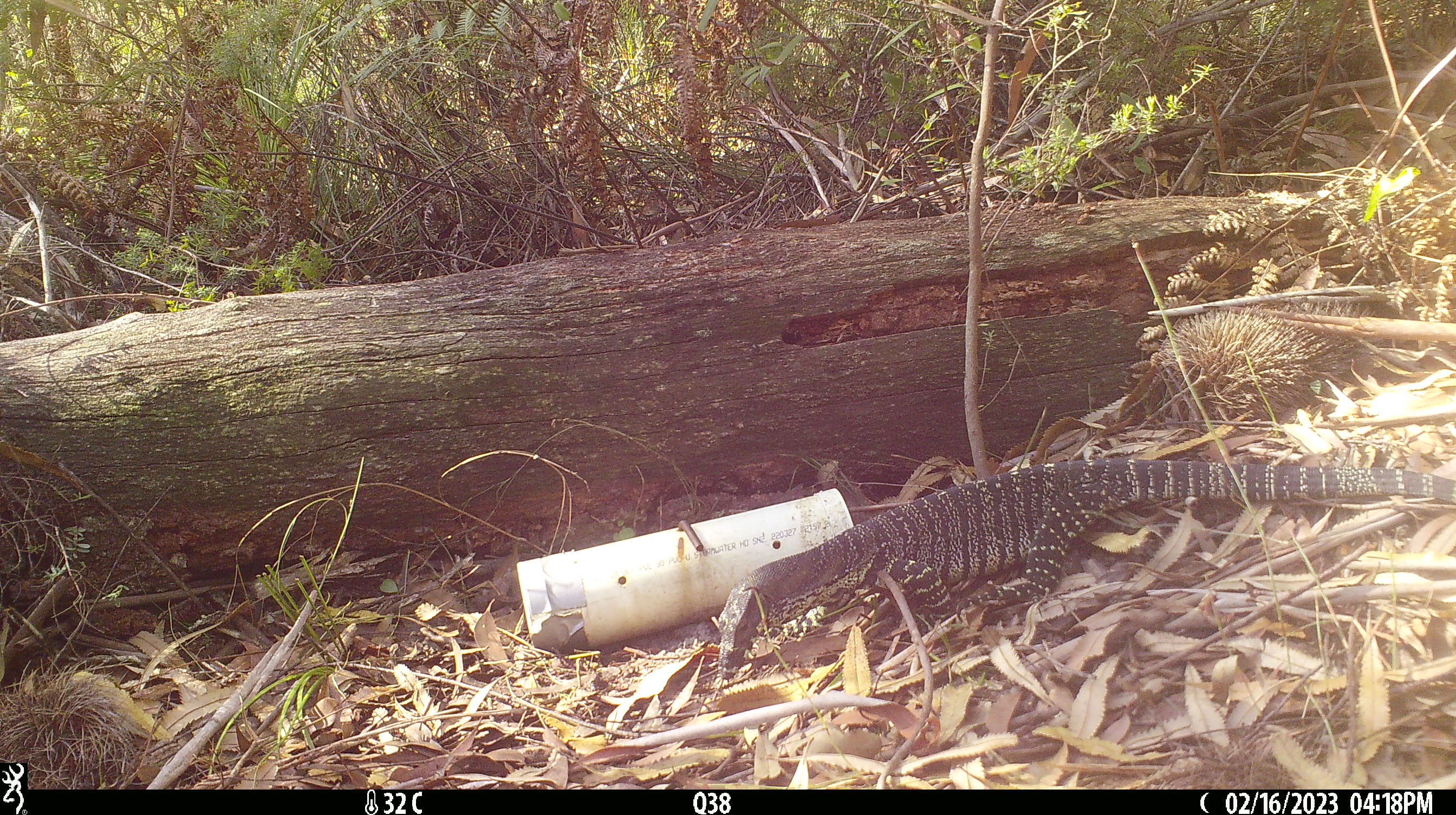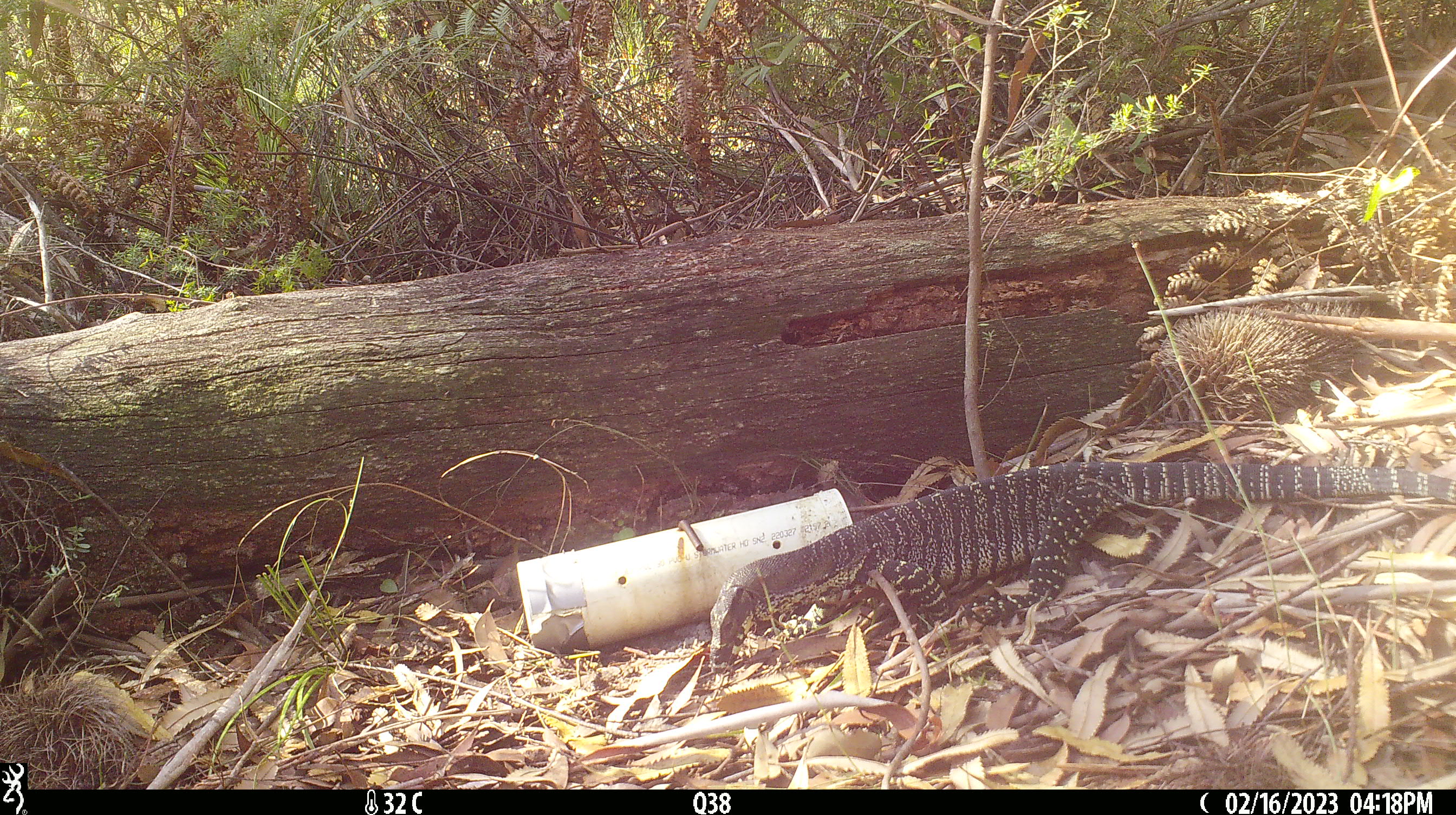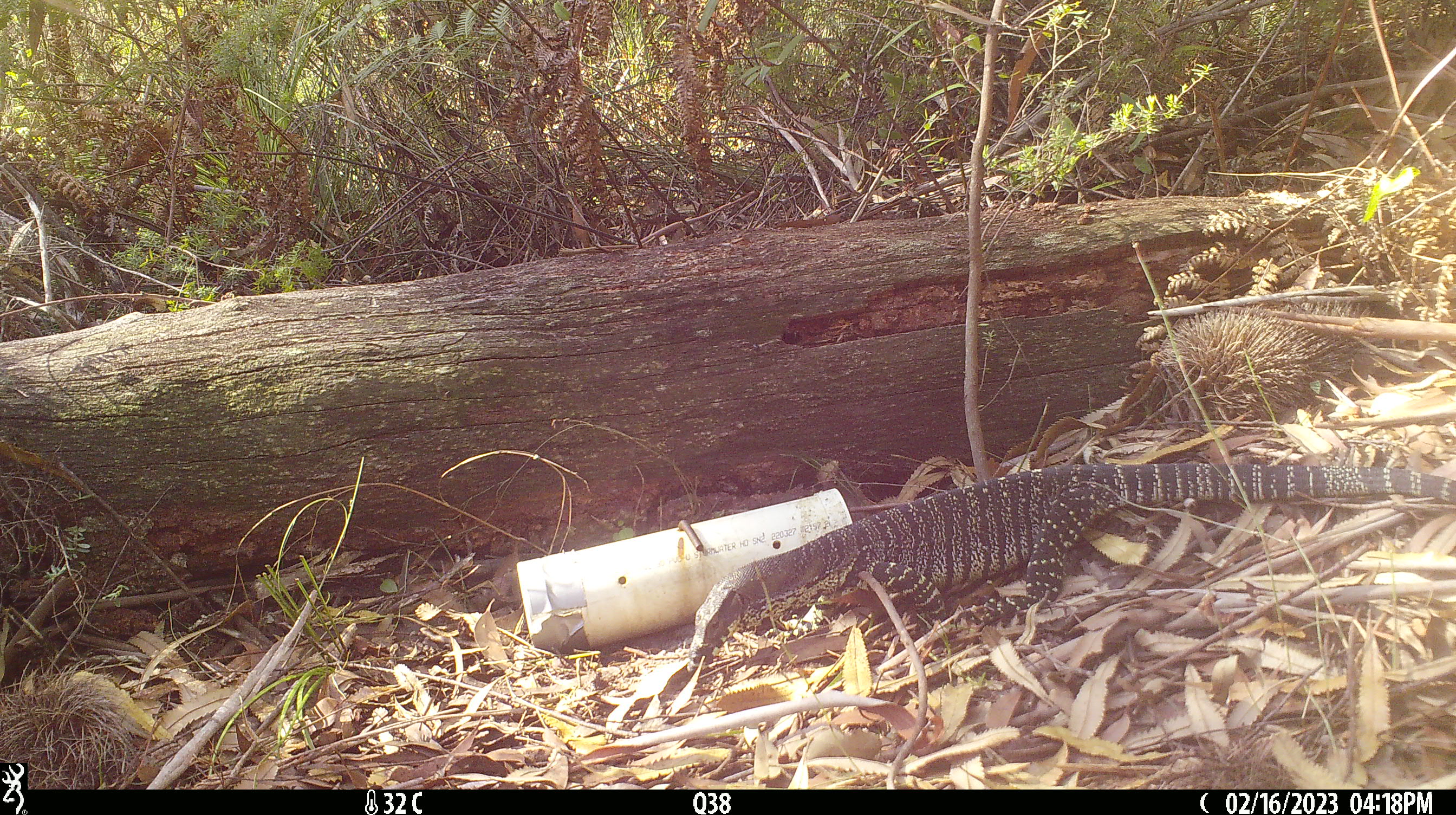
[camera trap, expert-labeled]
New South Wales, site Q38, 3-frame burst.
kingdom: Animalia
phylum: Chordata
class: Reptilia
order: Squamata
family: Varanidae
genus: Varanus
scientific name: Varanus varius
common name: lace monitor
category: goanna